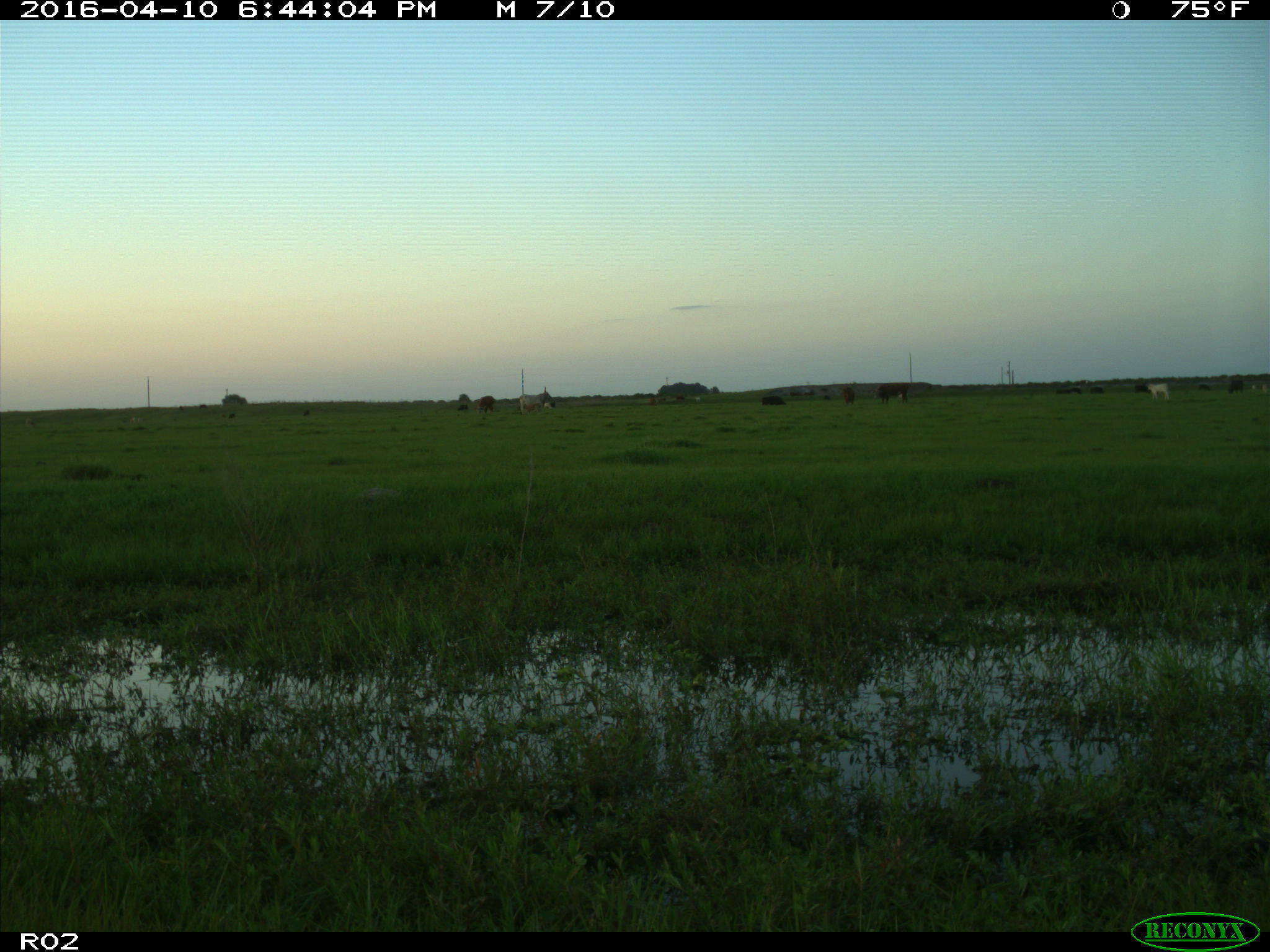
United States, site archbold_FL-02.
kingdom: Animalia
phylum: Chordata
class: Mammalia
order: Artiodactyla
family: Bovidae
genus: Bos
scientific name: Bos taurus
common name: domestic cow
Bos taurus (domestic cow).